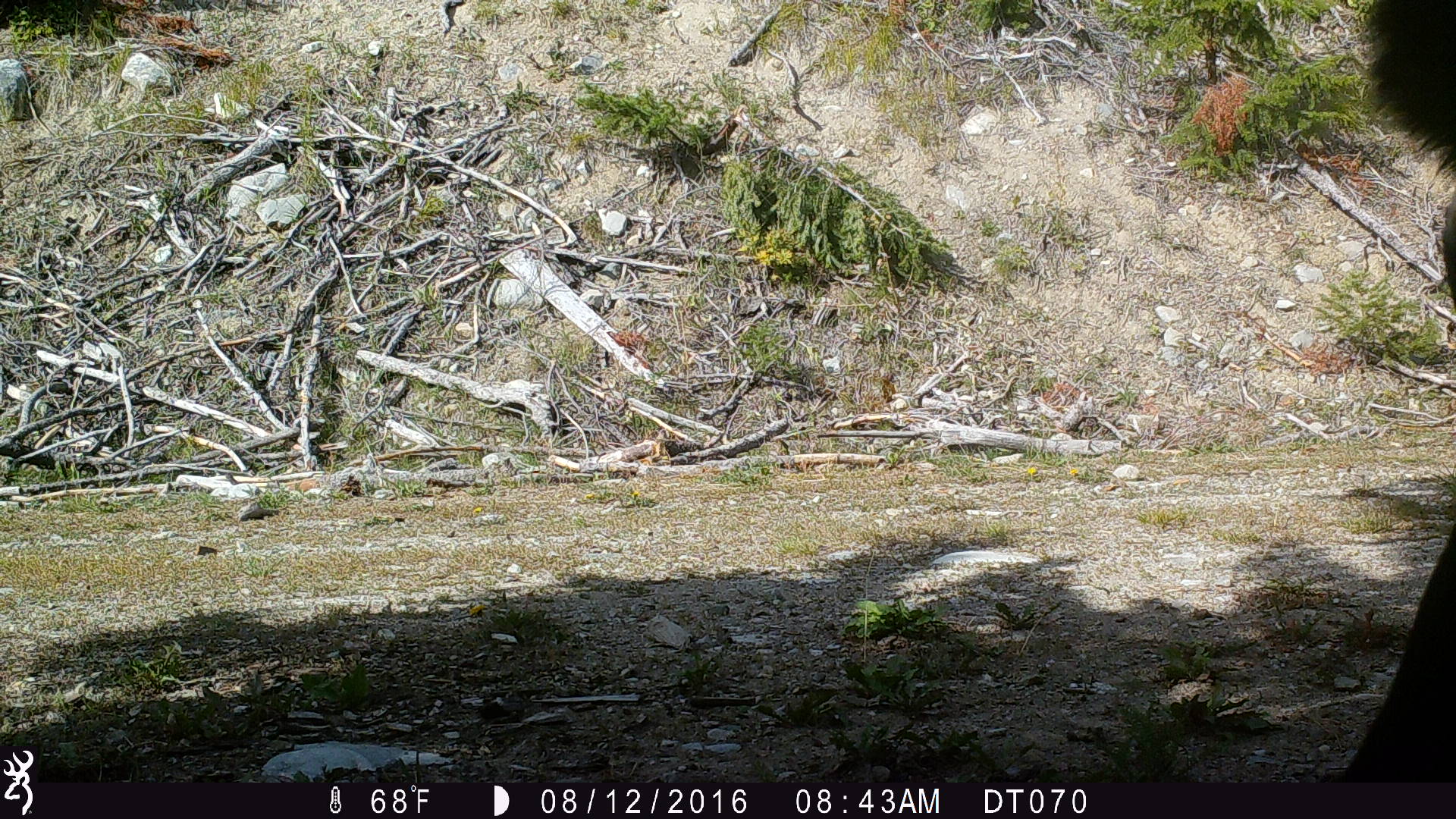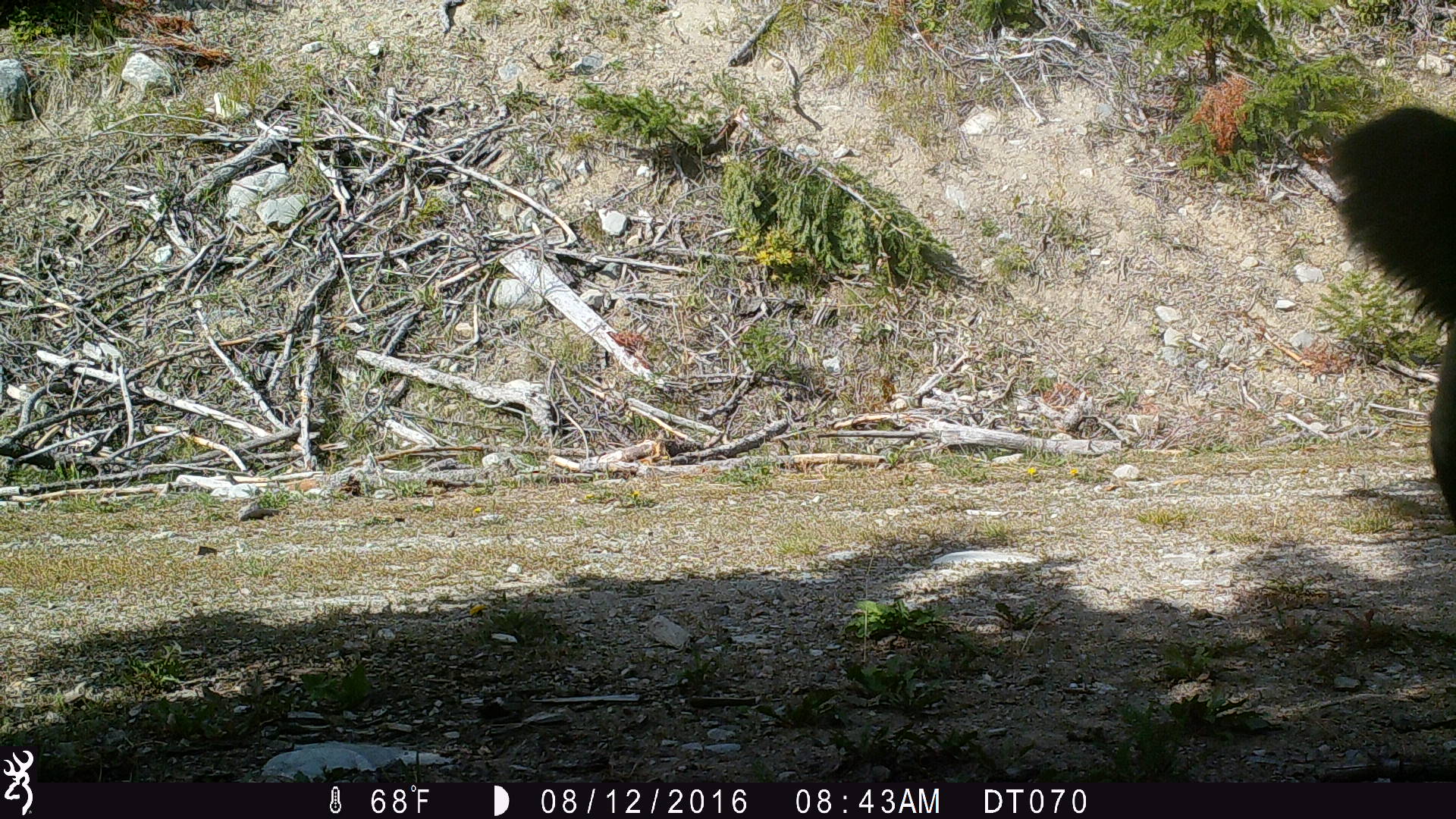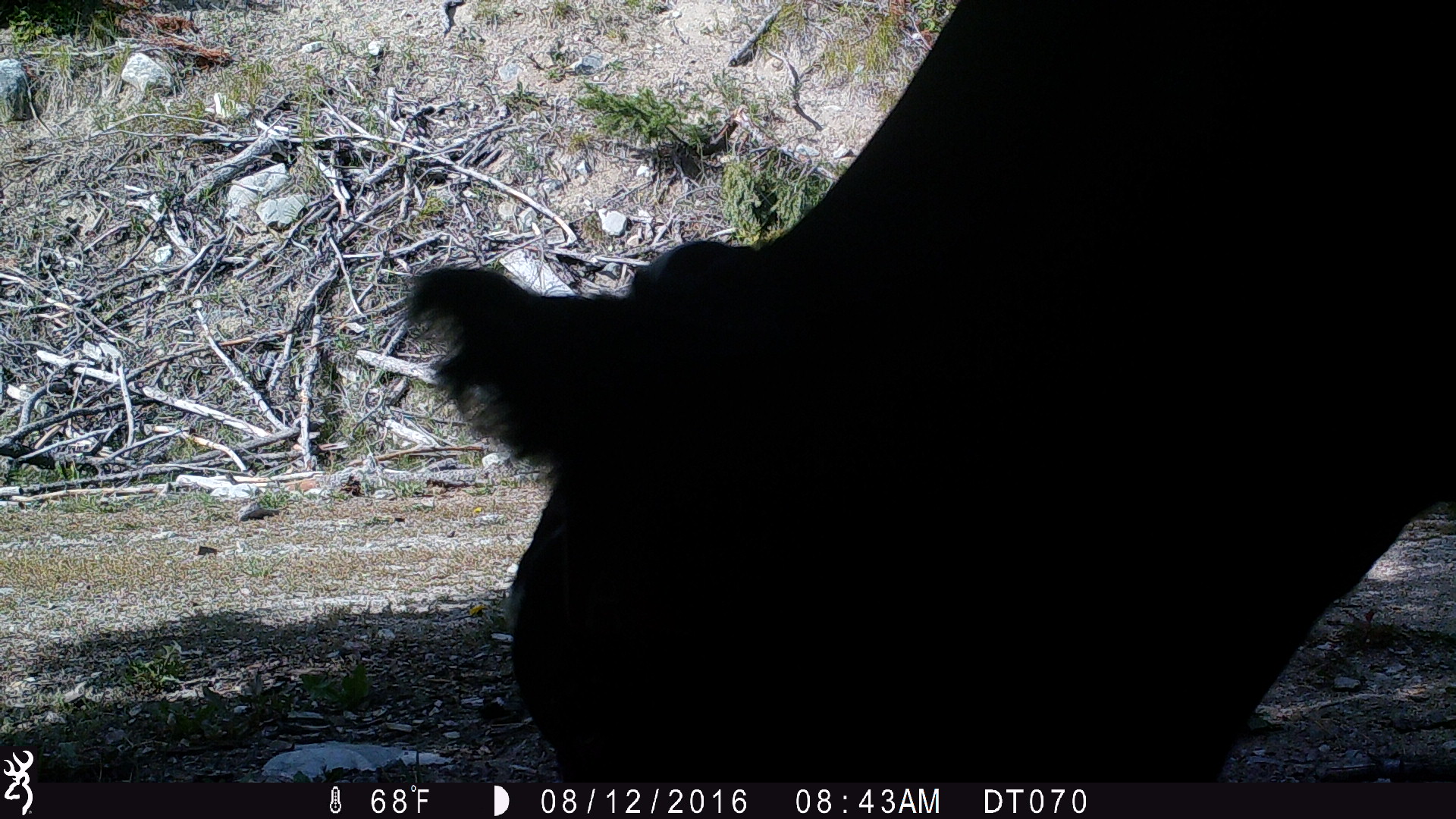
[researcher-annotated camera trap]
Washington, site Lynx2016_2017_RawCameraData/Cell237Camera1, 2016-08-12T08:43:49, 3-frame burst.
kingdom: Animalia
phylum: Chordata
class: Mammalia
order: Artiodactyla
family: Bovidae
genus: Bos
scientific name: Bos taurus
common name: domestic cattle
Domestic cattle (Bos taurus). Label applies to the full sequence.